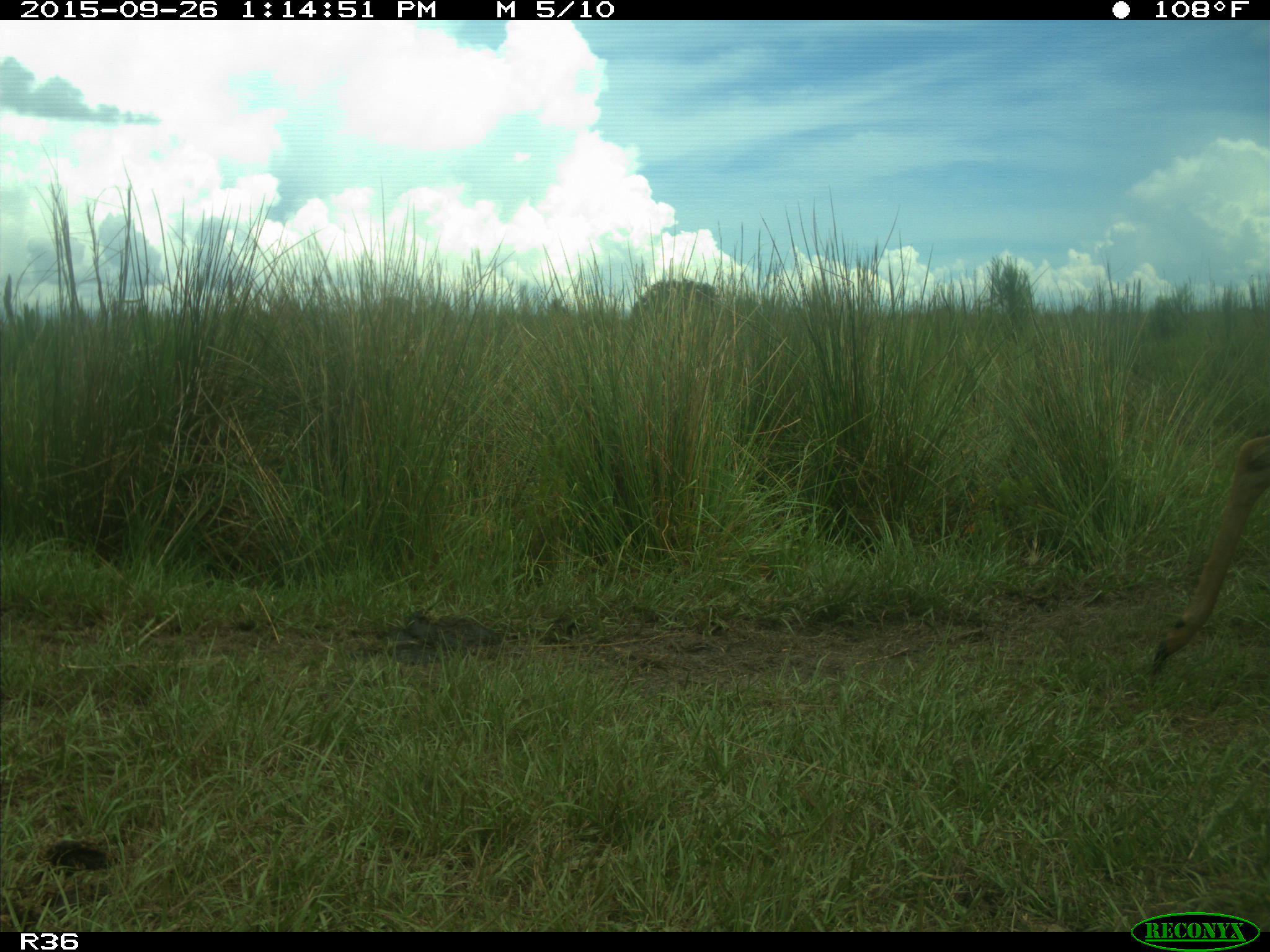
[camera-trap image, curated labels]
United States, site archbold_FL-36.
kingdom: Animalia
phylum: Chordata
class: Mammalia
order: Artiodactyla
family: Cervidae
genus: Odocoileus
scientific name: Odocoileus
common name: deer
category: unidentified deer